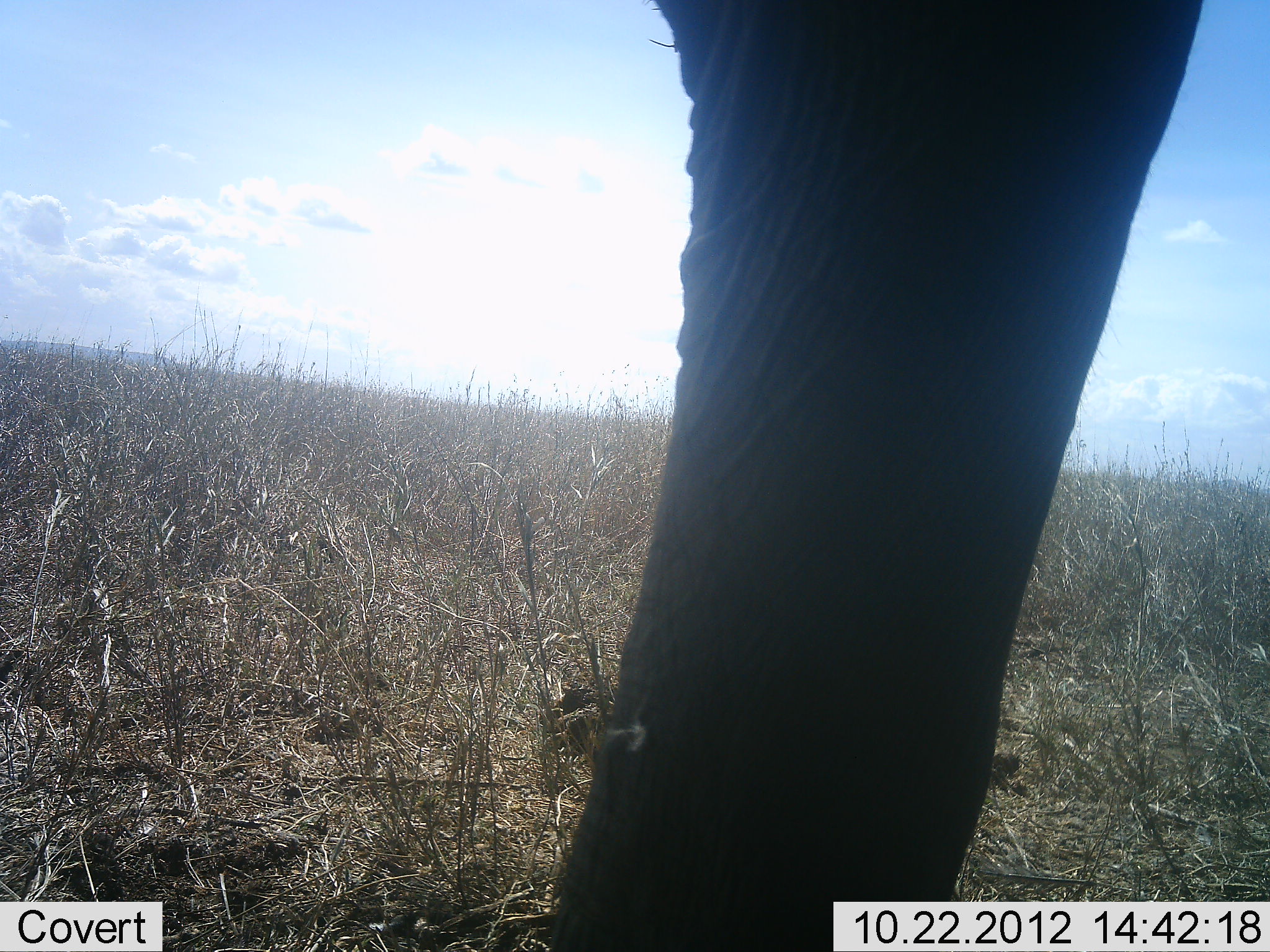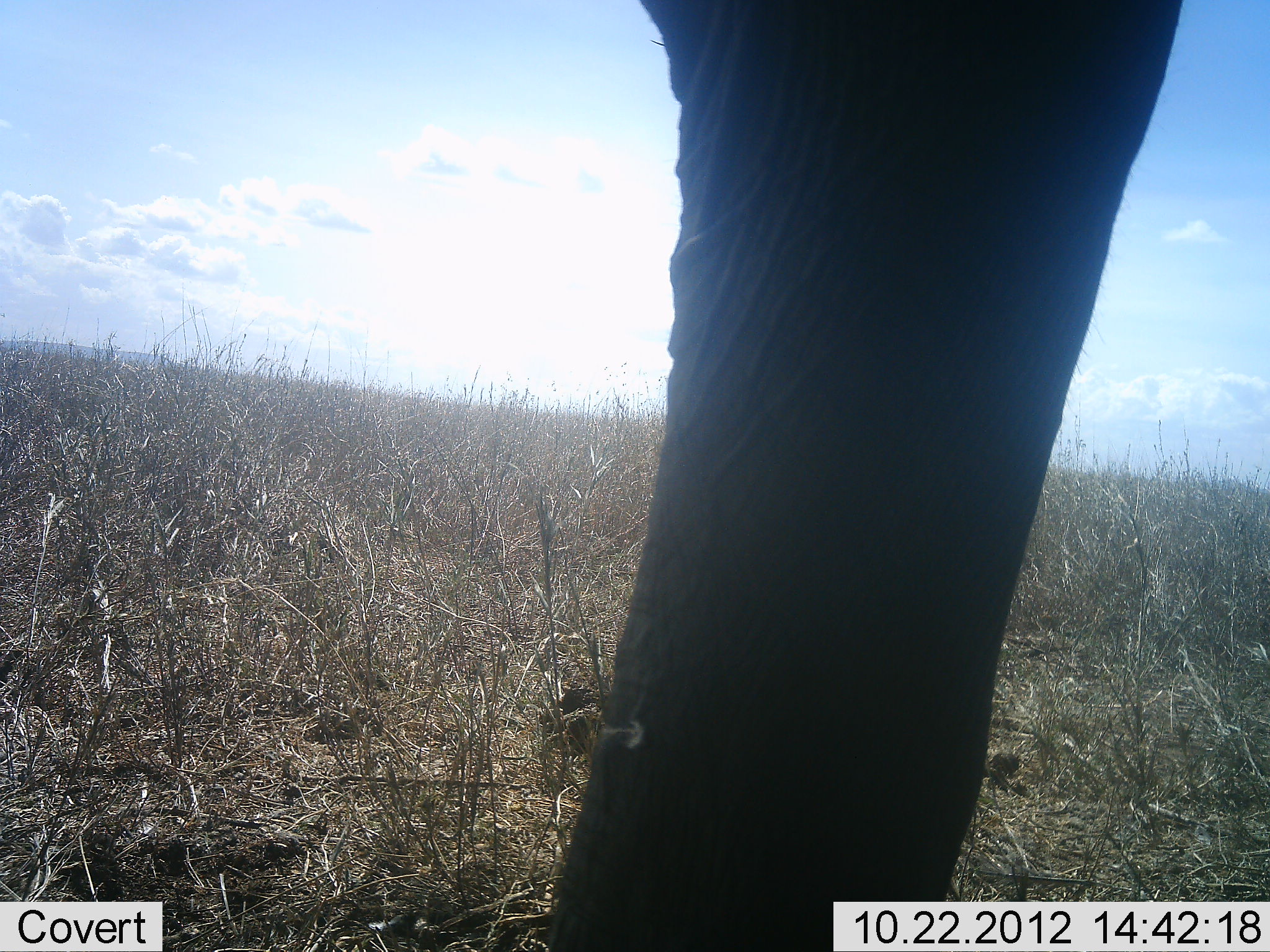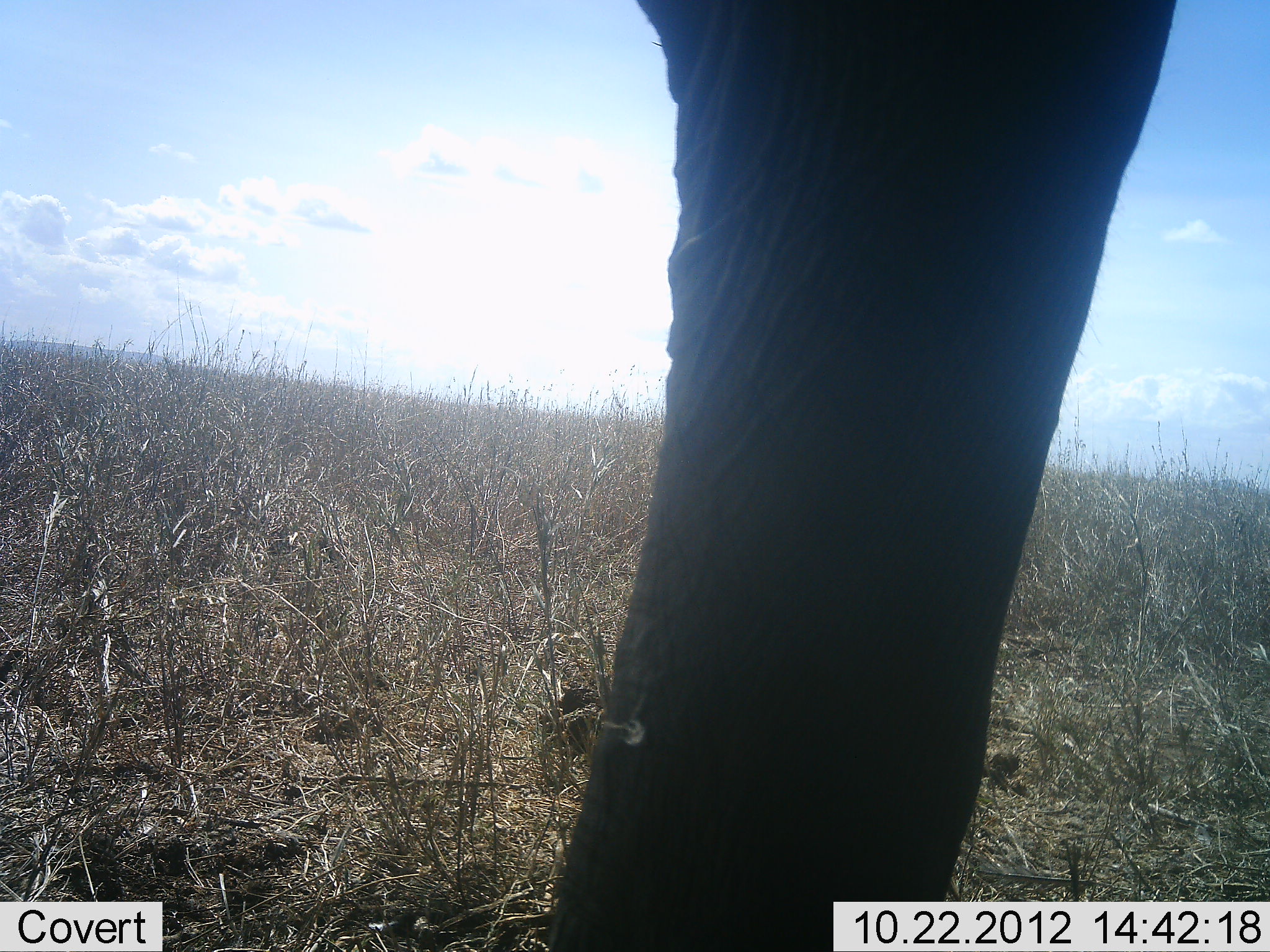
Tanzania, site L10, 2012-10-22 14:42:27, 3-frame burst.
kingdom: Animalia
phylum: Chordata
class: Mammalia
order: Proboscidea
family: Elephantidae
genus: Loxodonta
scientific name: Loxodonta africana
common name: african bush elephant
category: elephant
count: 1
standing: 90%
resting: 0%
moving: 0%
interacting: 10%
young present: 0%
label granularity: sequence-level